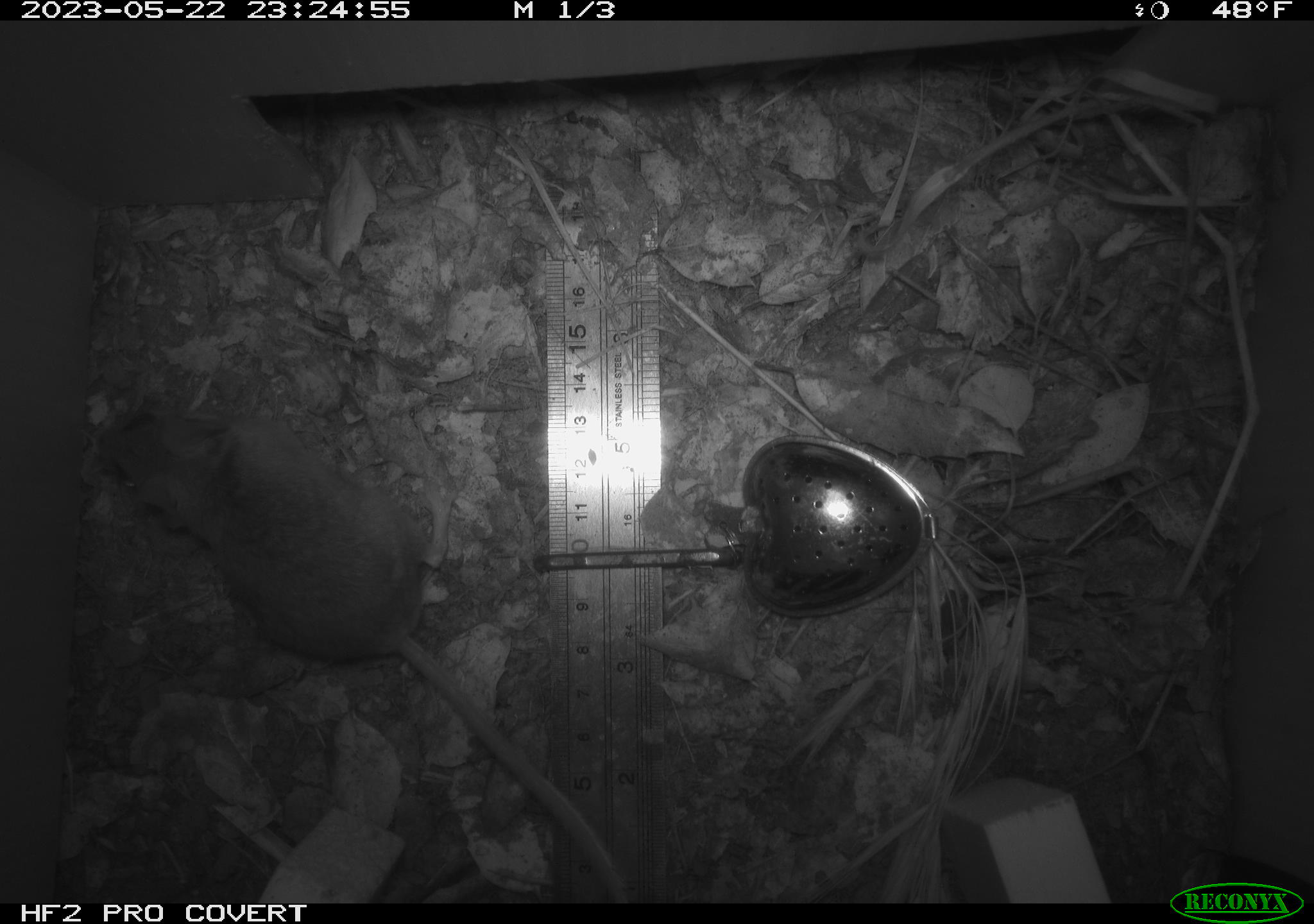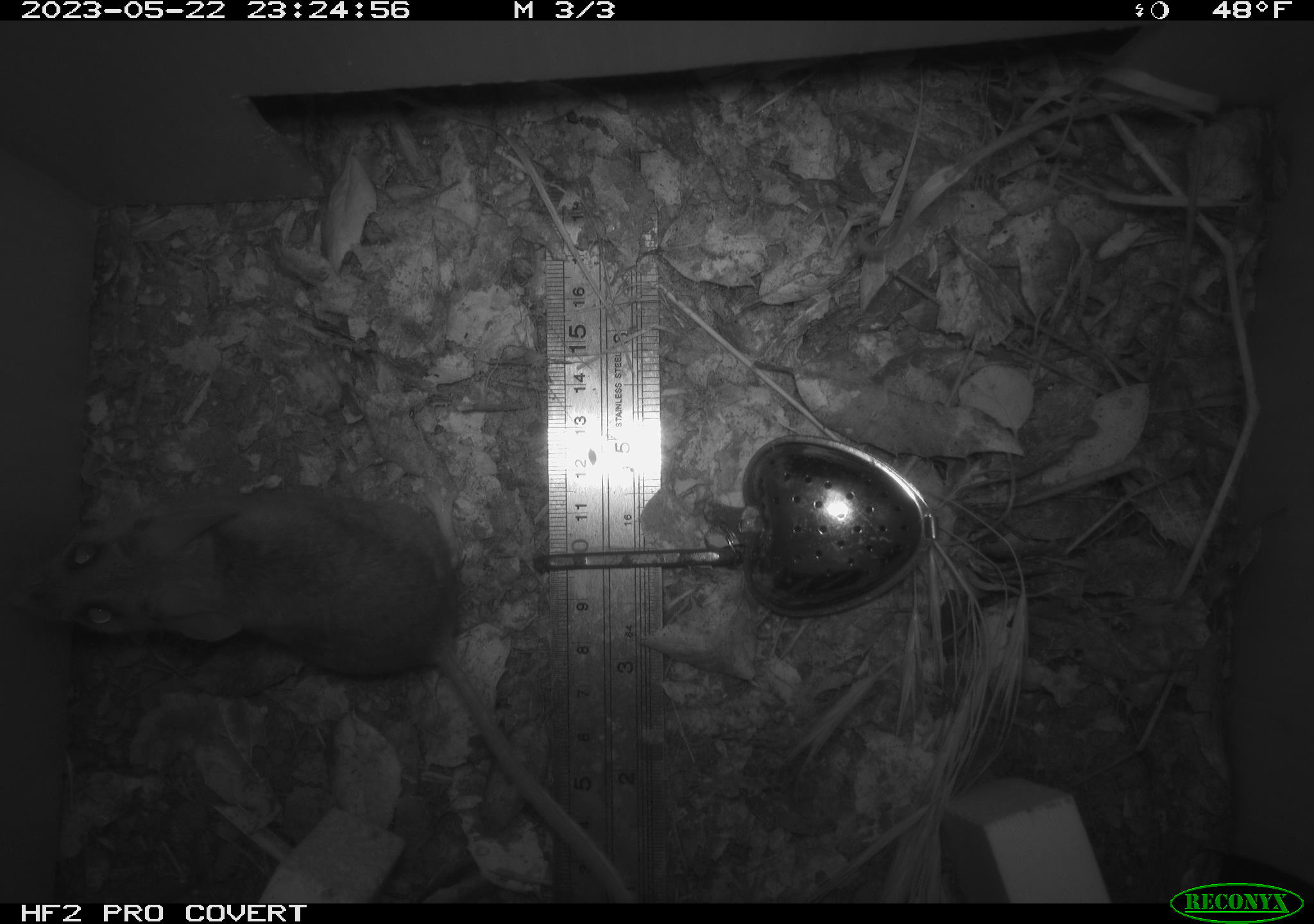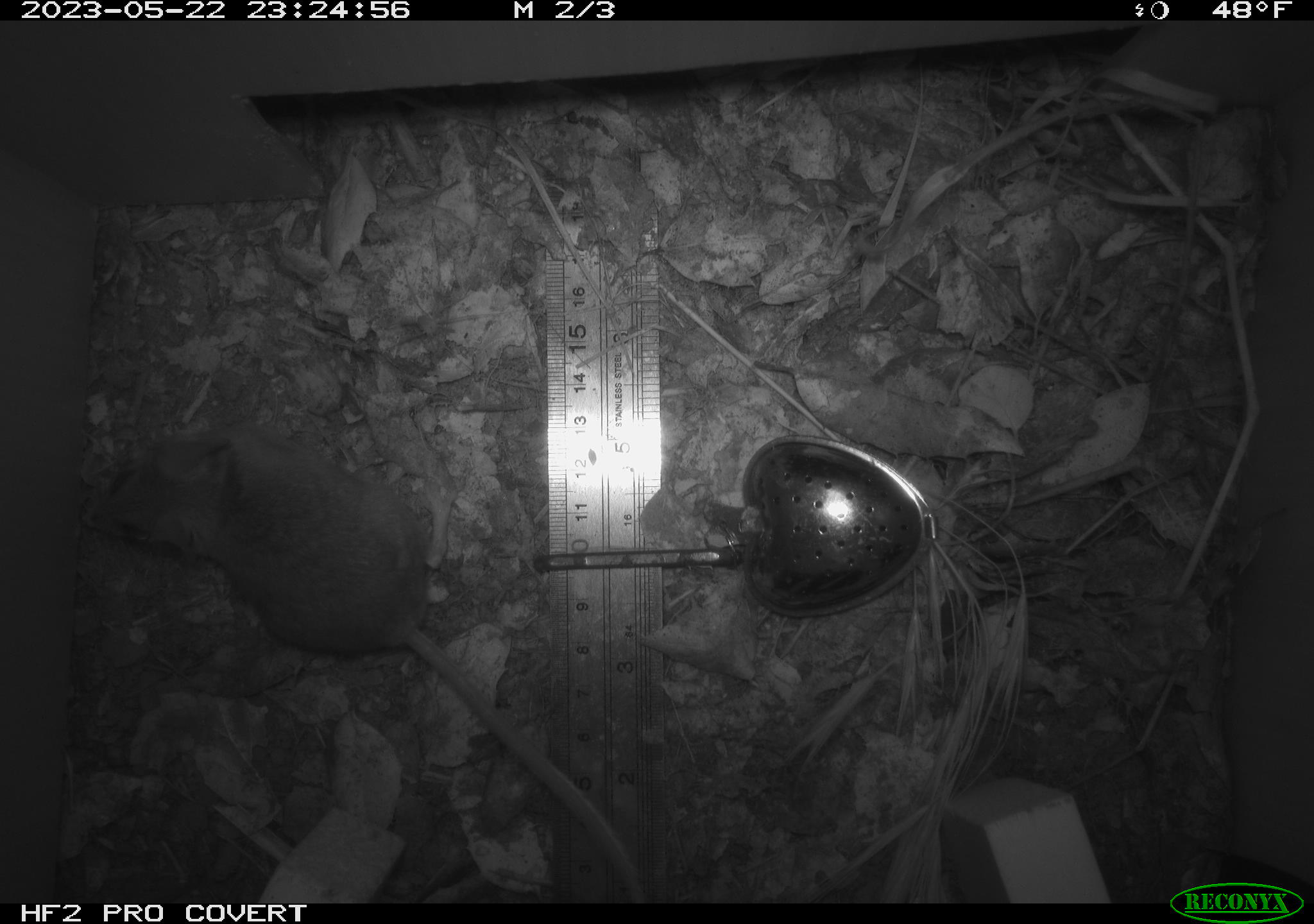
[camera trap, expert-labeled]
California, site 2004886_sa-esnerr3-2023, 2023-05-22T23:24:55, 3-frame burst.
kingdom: Animalia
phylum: Chordata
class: Mammalia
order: Rodentia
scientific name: Rodentia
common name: mouse species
Mouse species (Rodentia).